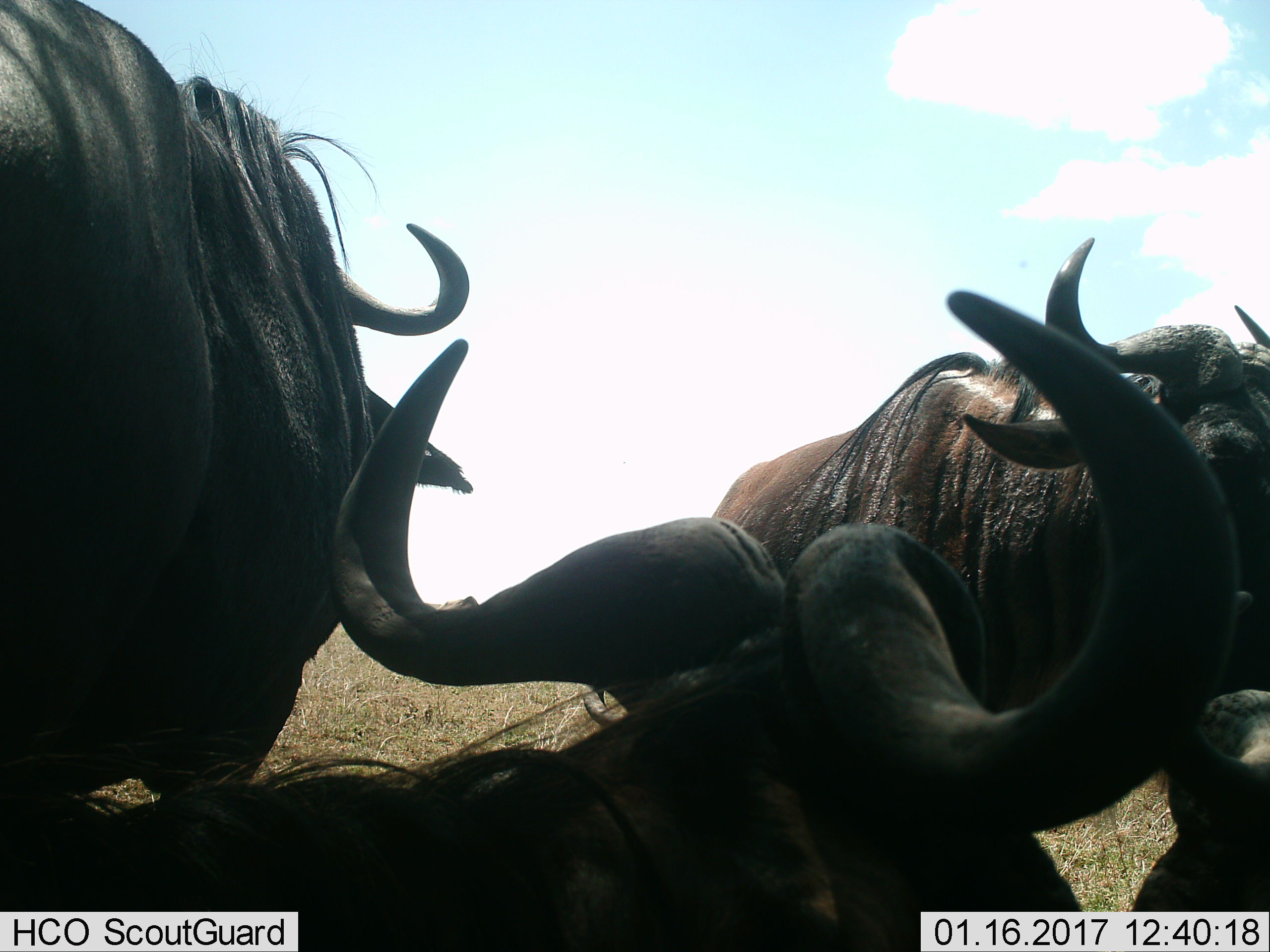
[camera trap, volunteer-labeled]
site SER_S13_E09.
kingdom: Animalia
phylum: Chordata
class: Mammalia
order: Artiodactyla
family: Bovidae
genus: Connochaetes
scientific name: Connochaetes taurinus taurinus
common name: blue wildebeest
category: wildebeestblue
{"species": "wildebeestblue (blue wildebeest) (Connochaetes taurinus taurinus)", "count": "3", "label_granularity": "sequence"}